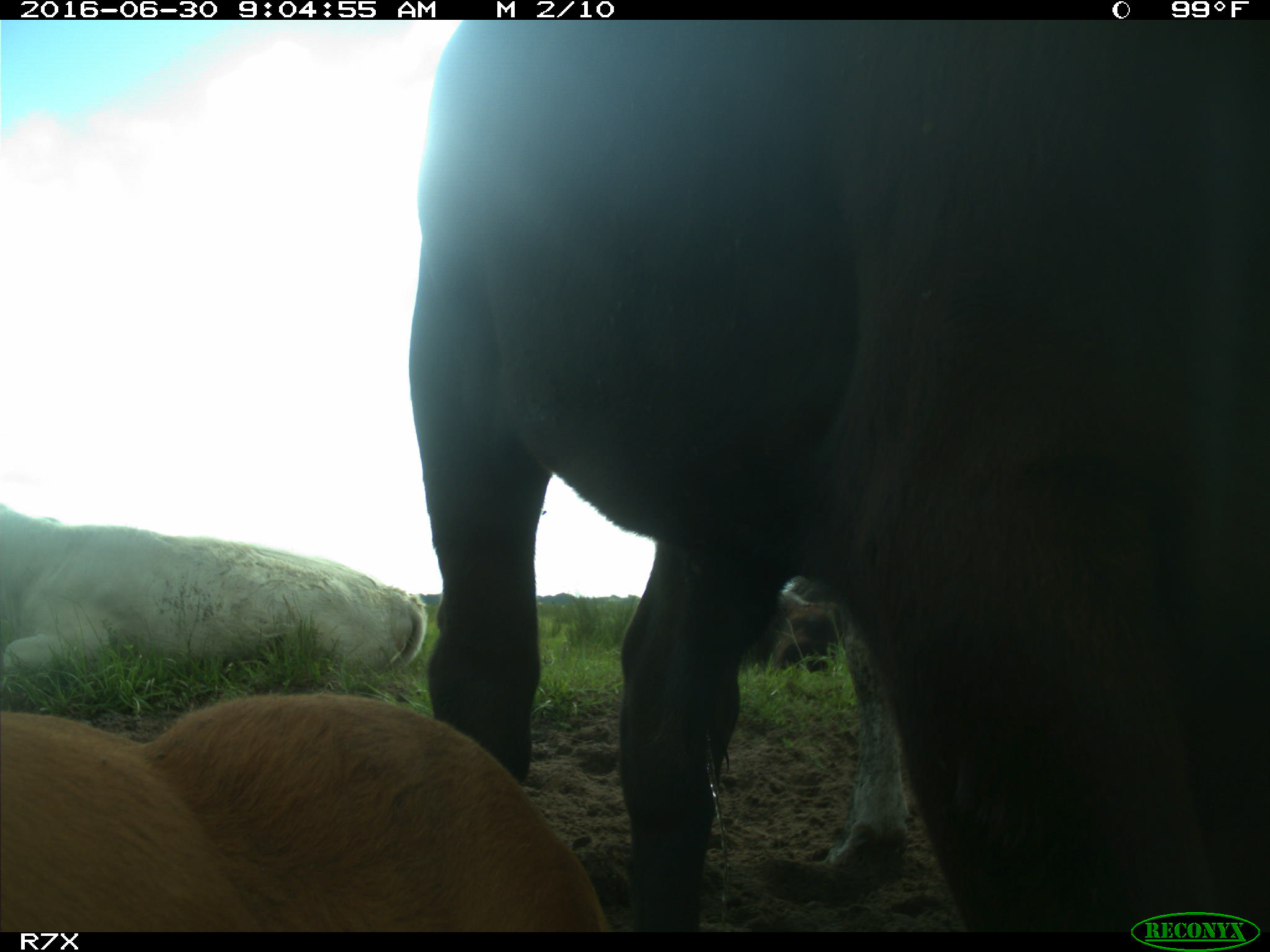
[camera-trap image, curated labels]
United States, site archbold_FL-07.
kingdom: Animalia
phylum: Chordata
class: Mammalia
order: Artiodactyla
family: Bovidae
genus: Bos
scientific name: Bos taurus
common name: domestic cow